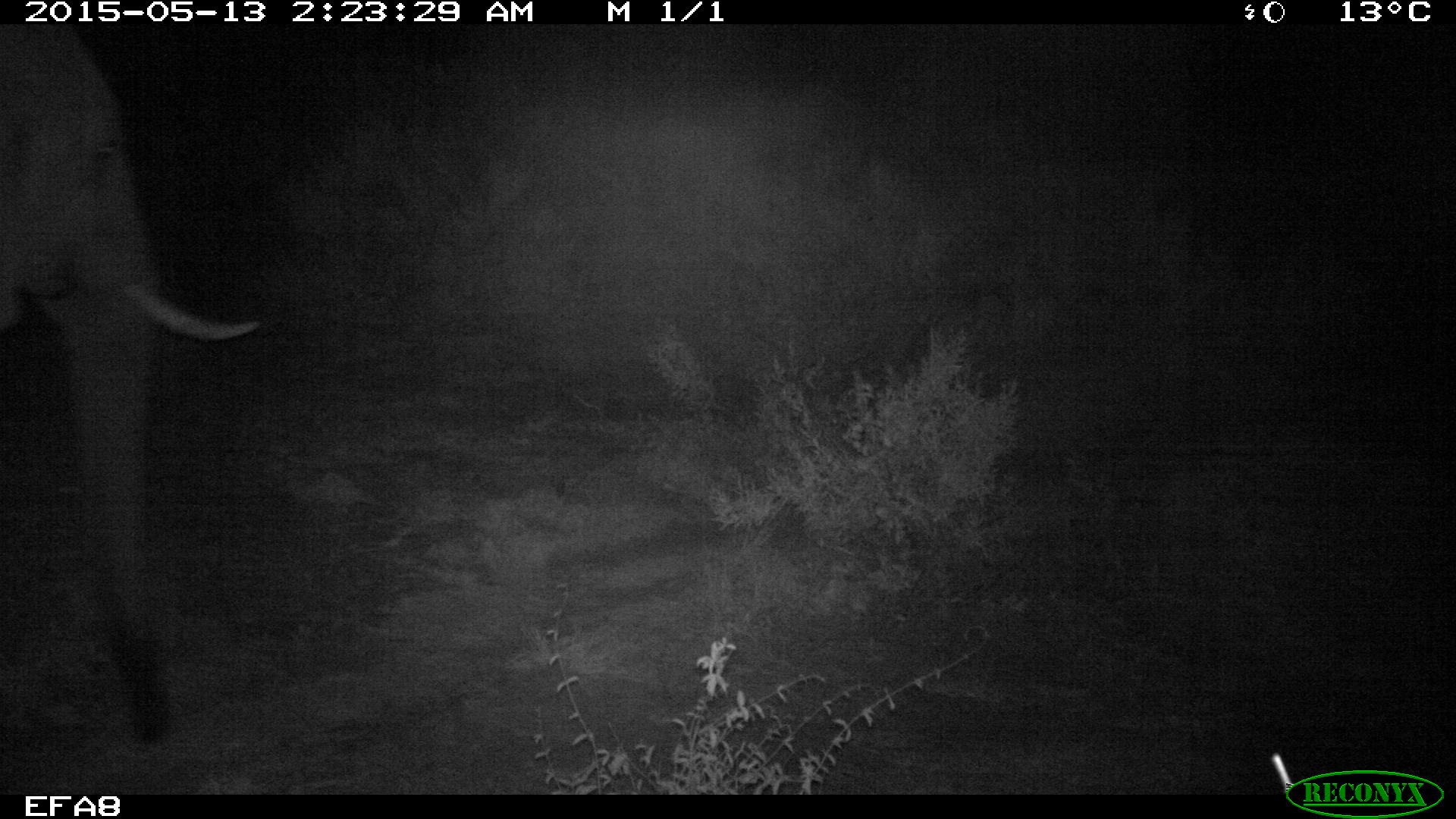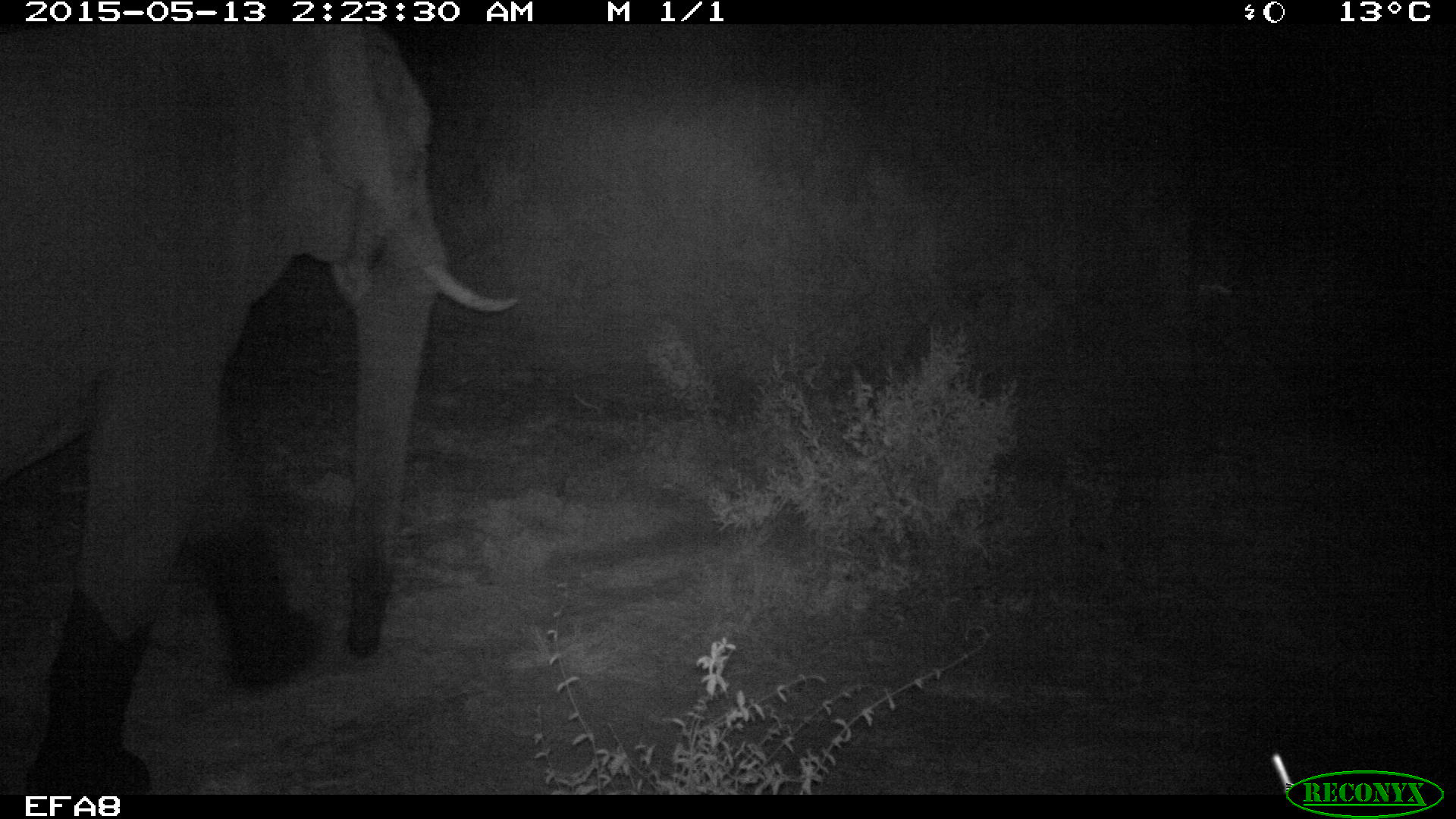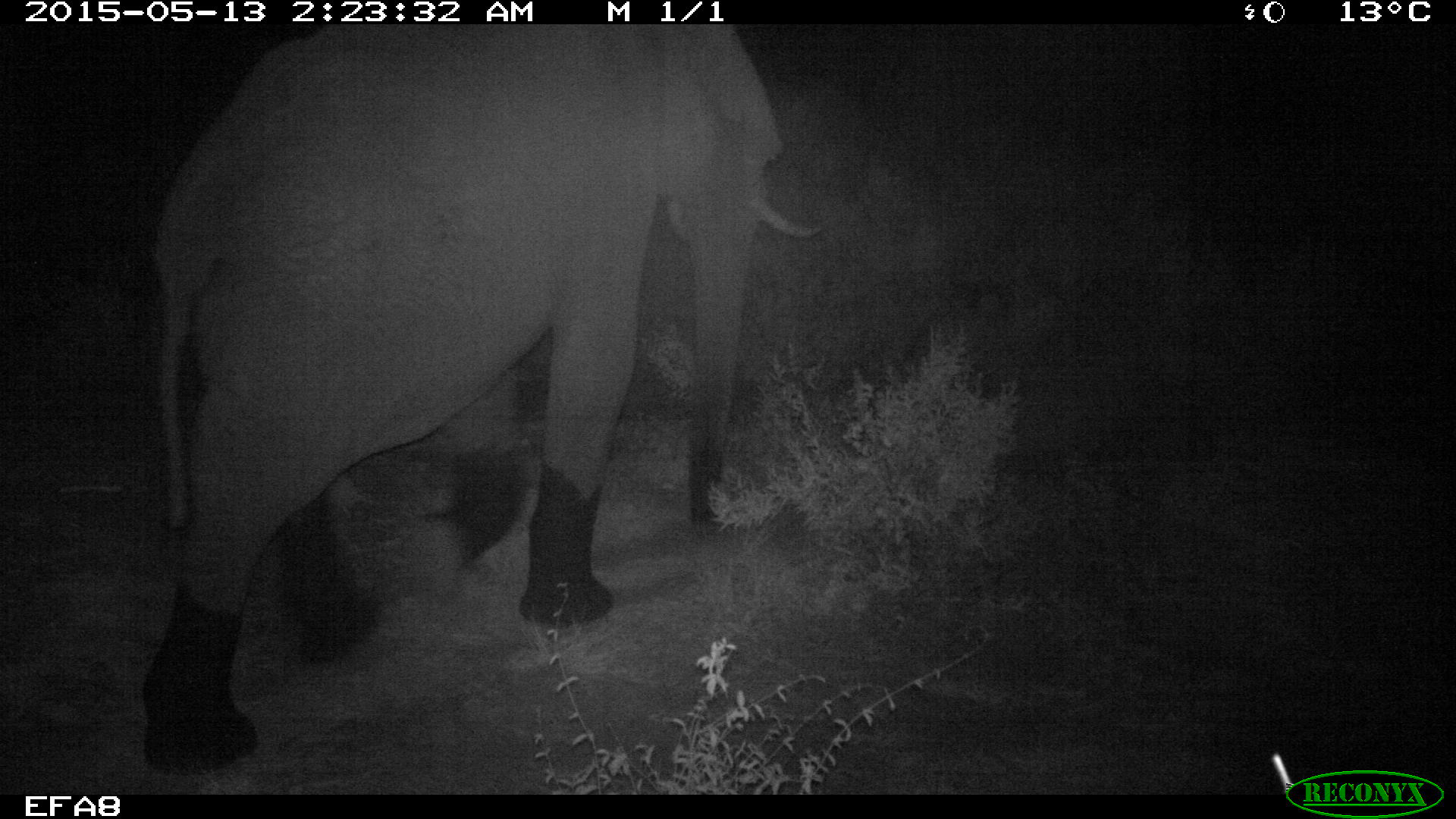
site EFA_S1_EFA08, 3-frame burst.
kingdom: Animalia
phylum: Chordata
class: Mammalia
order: Proboscidea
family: Elephantidae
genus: Loxodonta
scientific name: Loxodonta africana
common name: african bush elephant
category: elephant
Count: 1.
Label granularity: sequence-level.